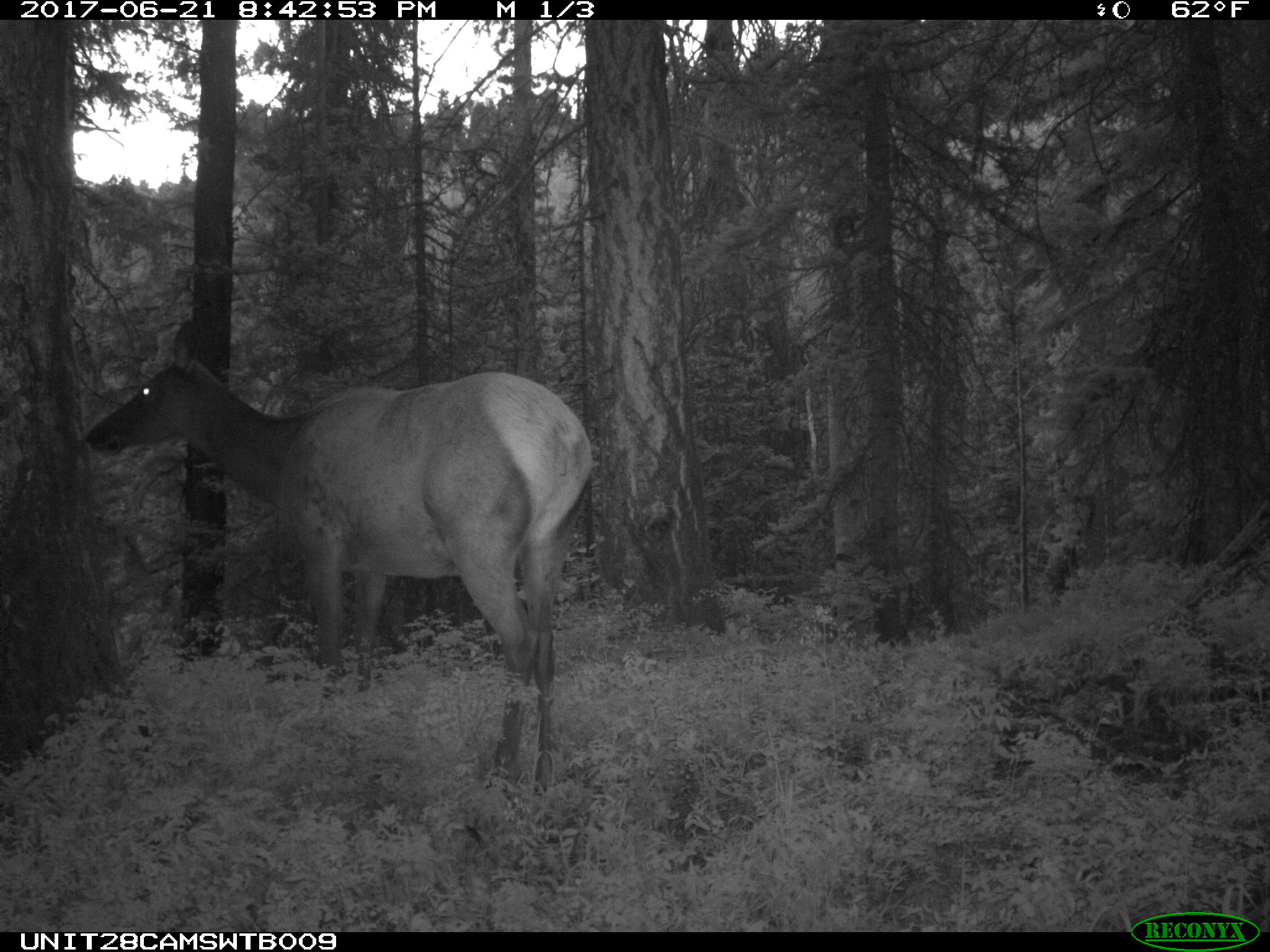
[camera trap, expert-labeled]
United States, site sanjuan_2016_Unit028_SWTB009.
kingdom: Animalia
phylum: Chordata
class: Mammalia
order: Artiodactyla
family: Cervidae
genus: Cervus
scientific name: Cervus elaphus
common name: red deer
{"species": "Cervus elaphus (red deer)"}